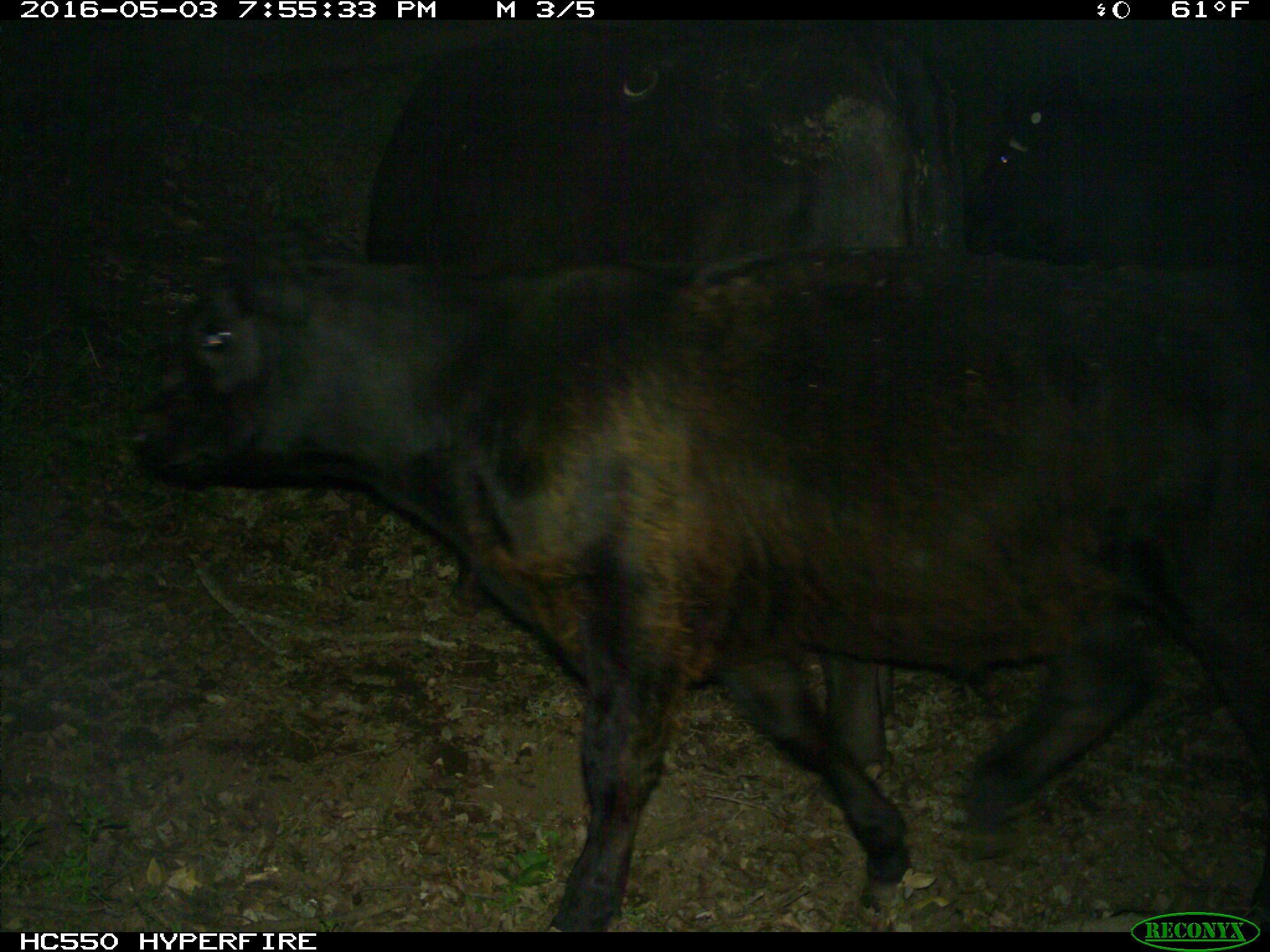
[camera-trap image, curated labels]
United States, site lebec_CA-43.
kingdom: Animalia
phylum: Chordata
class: Mammalia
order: Artiodactyla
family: Bovidae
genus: Bos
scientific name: Bos taurus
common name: domestic cow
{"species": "Bos taurus (domestic cow)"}